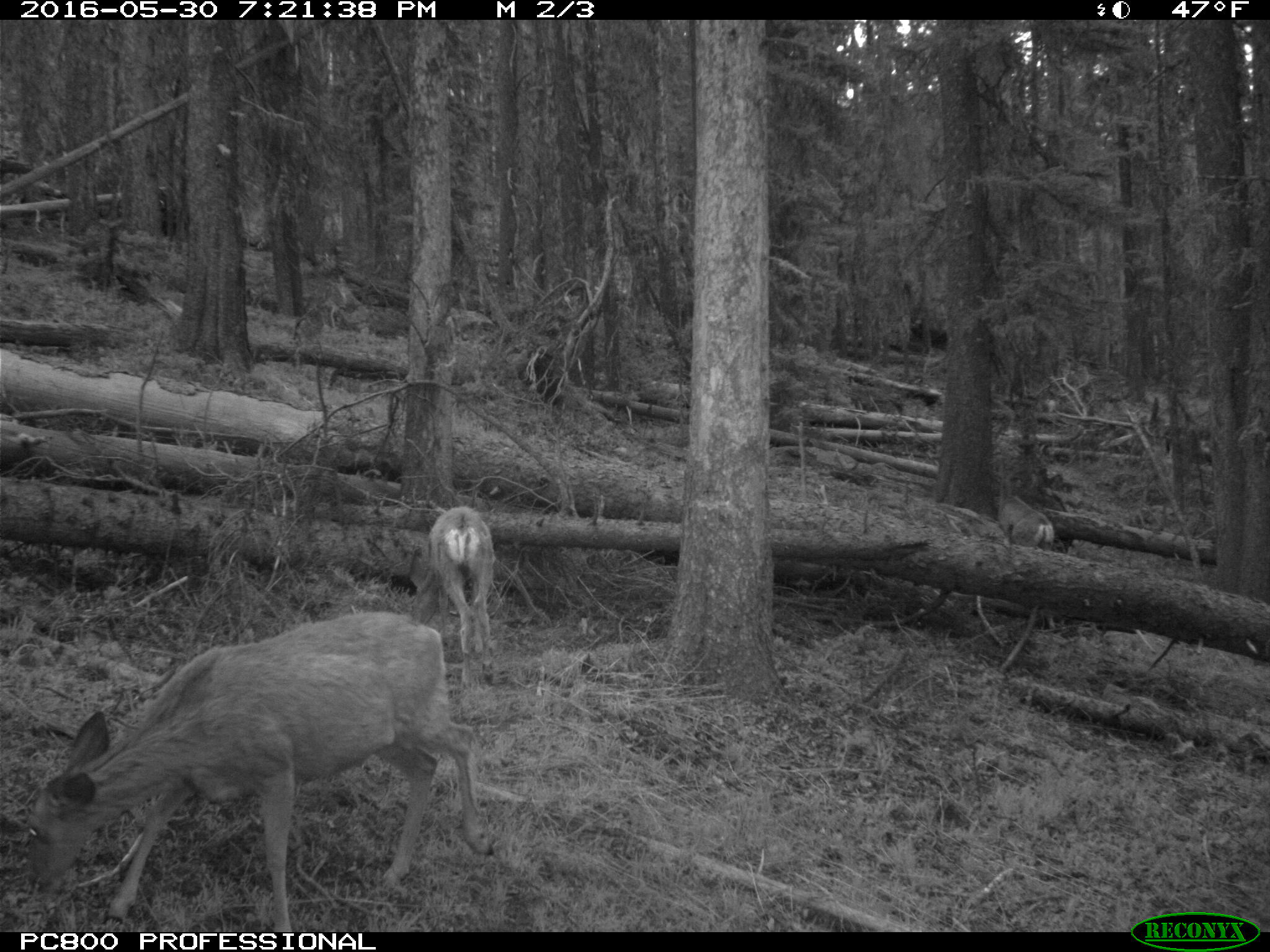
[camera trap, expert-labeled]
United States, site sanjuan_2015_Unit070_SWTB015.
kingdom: Animalia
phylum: Chordata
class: Mammalia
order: Artiodactyla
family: Cervidae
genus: Odocoileus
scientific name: Odocoileus hemionus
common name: mule deer